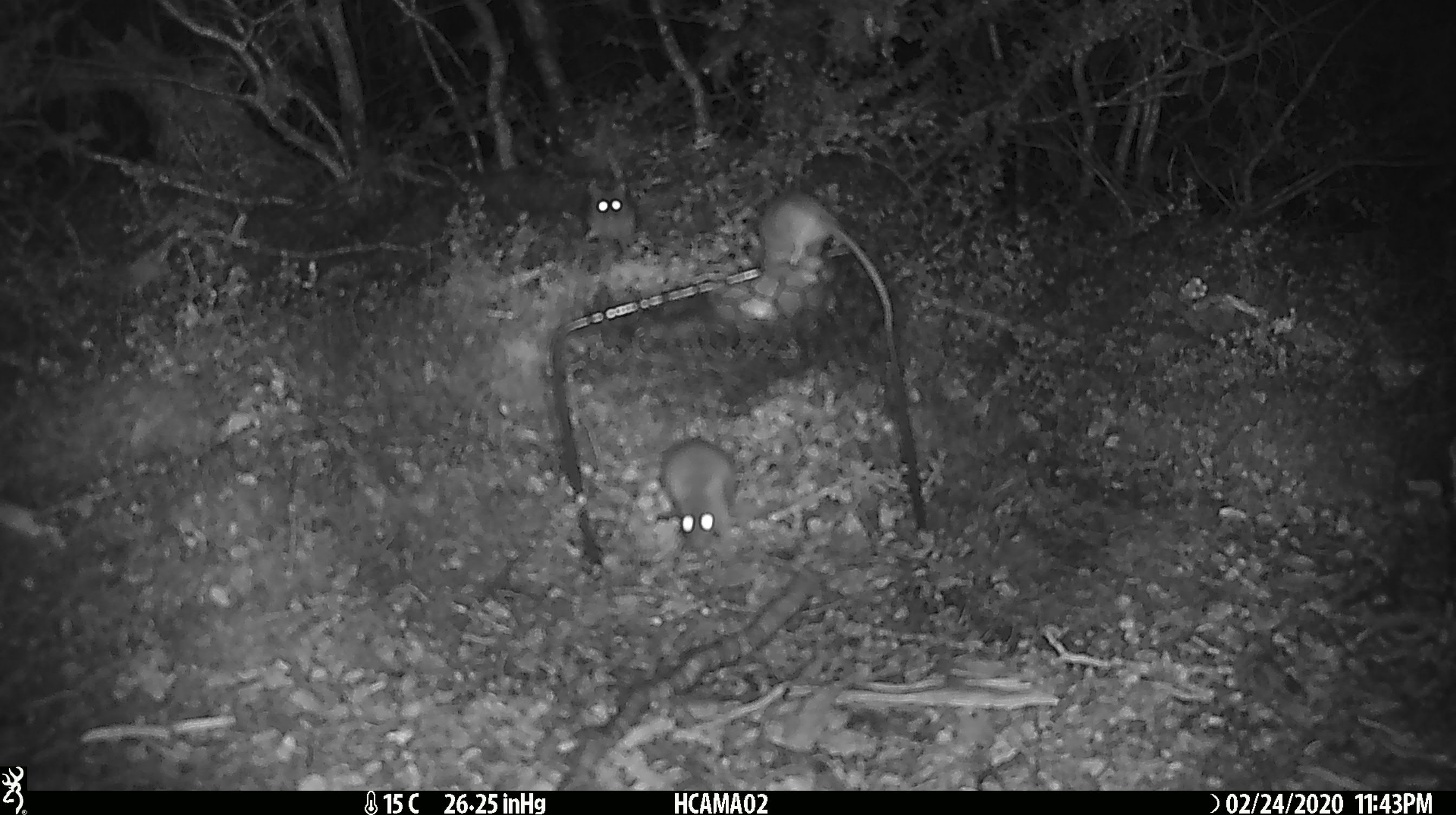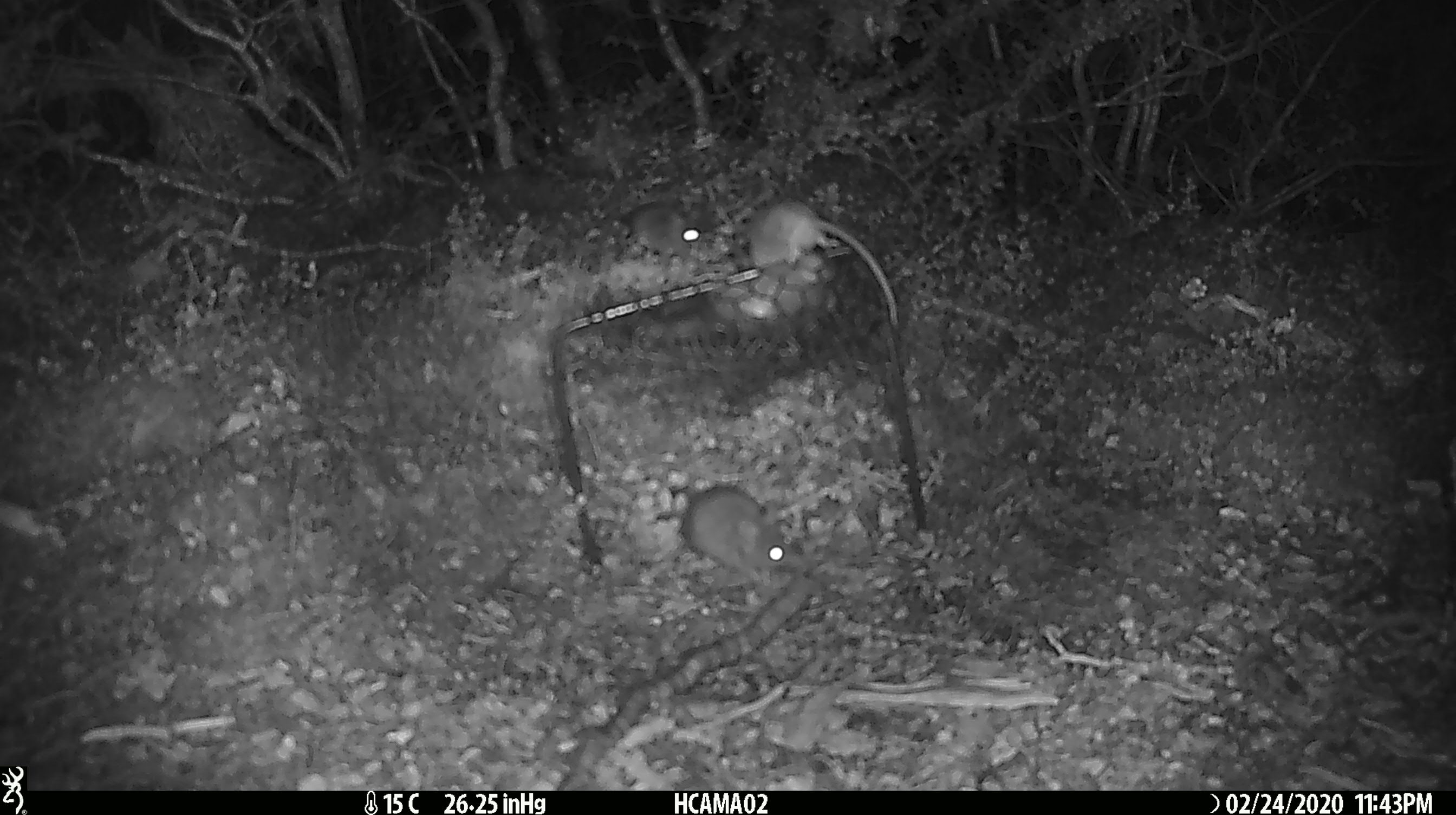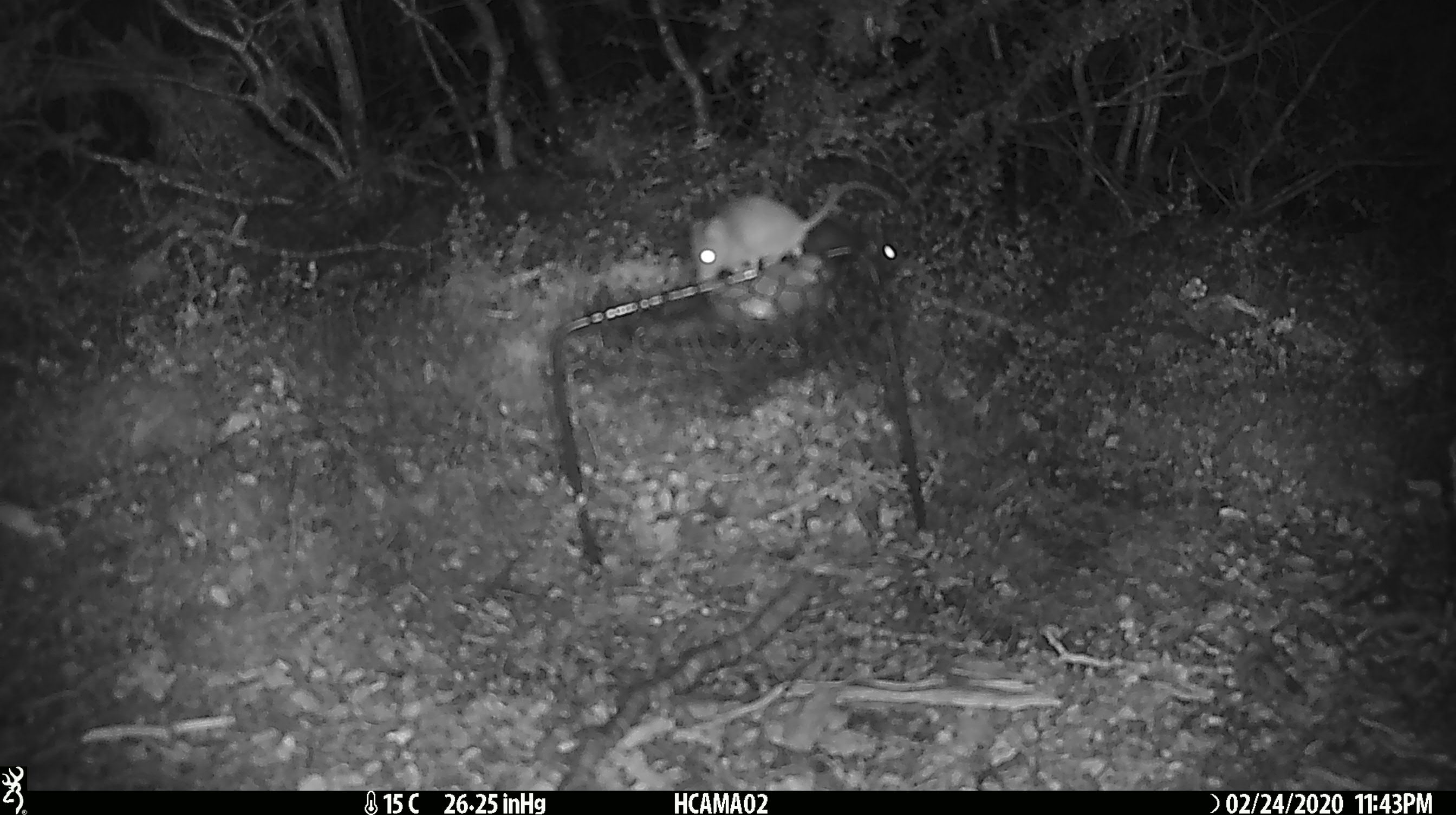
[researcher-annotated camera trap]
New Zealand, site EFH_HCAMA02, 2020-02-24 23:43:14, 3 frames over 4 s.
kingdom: Animalia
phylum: Chordata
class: Mammalia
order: Rodentia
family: Muridae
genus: Mus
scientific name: Mus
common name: mouse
Mouse (Mus).